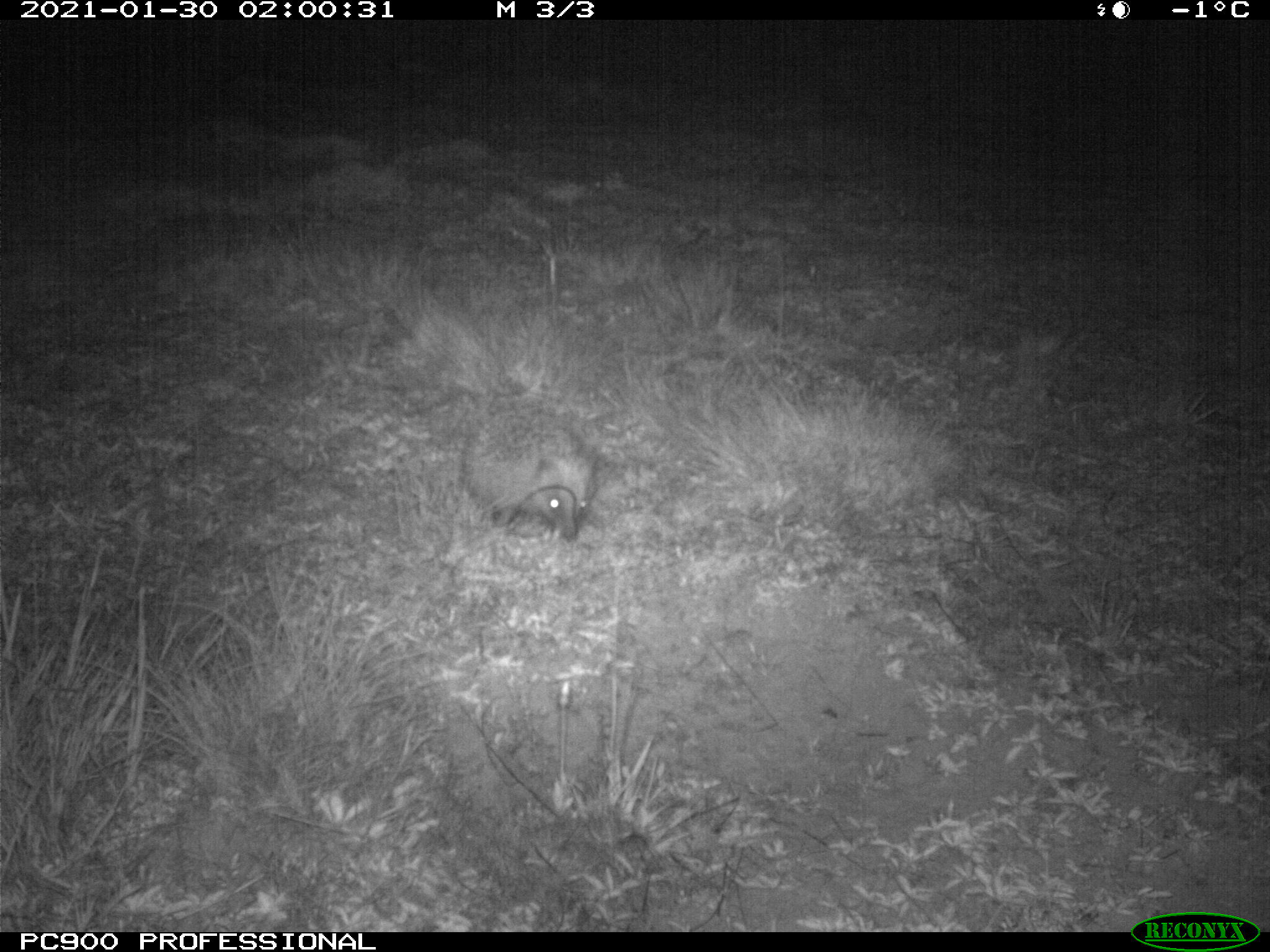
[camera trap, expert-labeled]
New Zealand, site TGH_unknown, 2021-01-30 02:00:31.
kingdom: Animalia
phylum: Chordata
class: Mammalia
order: Eulipotyphla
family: Erinaceidae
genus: Erinaceus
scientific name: Erinaceus europaeus europaeus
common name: european hedgehog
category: hedgehog